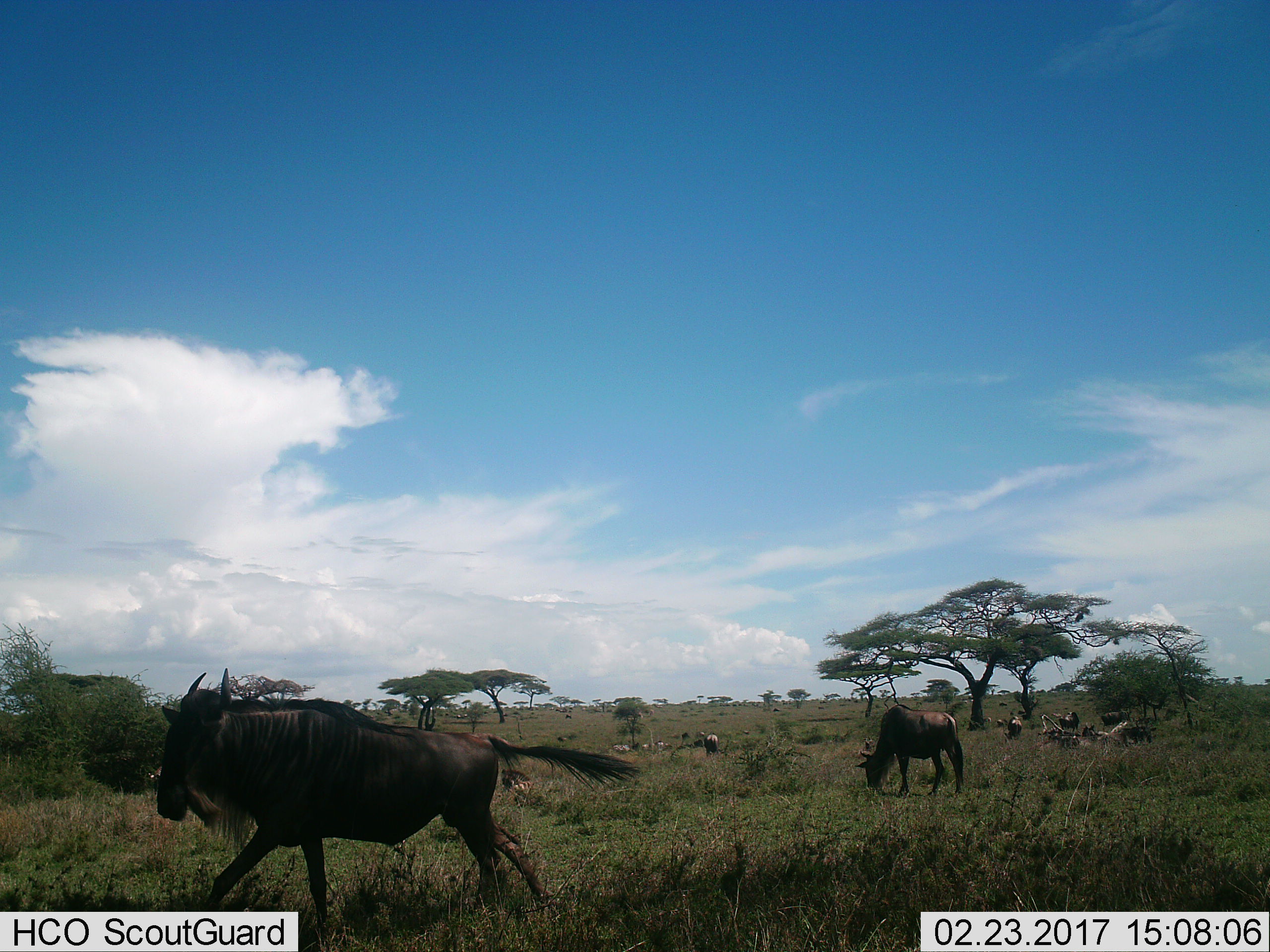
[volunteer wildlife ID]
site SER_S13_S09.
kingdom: Animalia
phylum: Chordata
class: Mammalia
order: Artiodactyla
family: Bovidae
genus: Connochaetes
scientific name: Connochaetes taurinus taurinus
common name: blue wildebeest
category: wildebeestblue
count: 11-50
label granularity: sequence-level